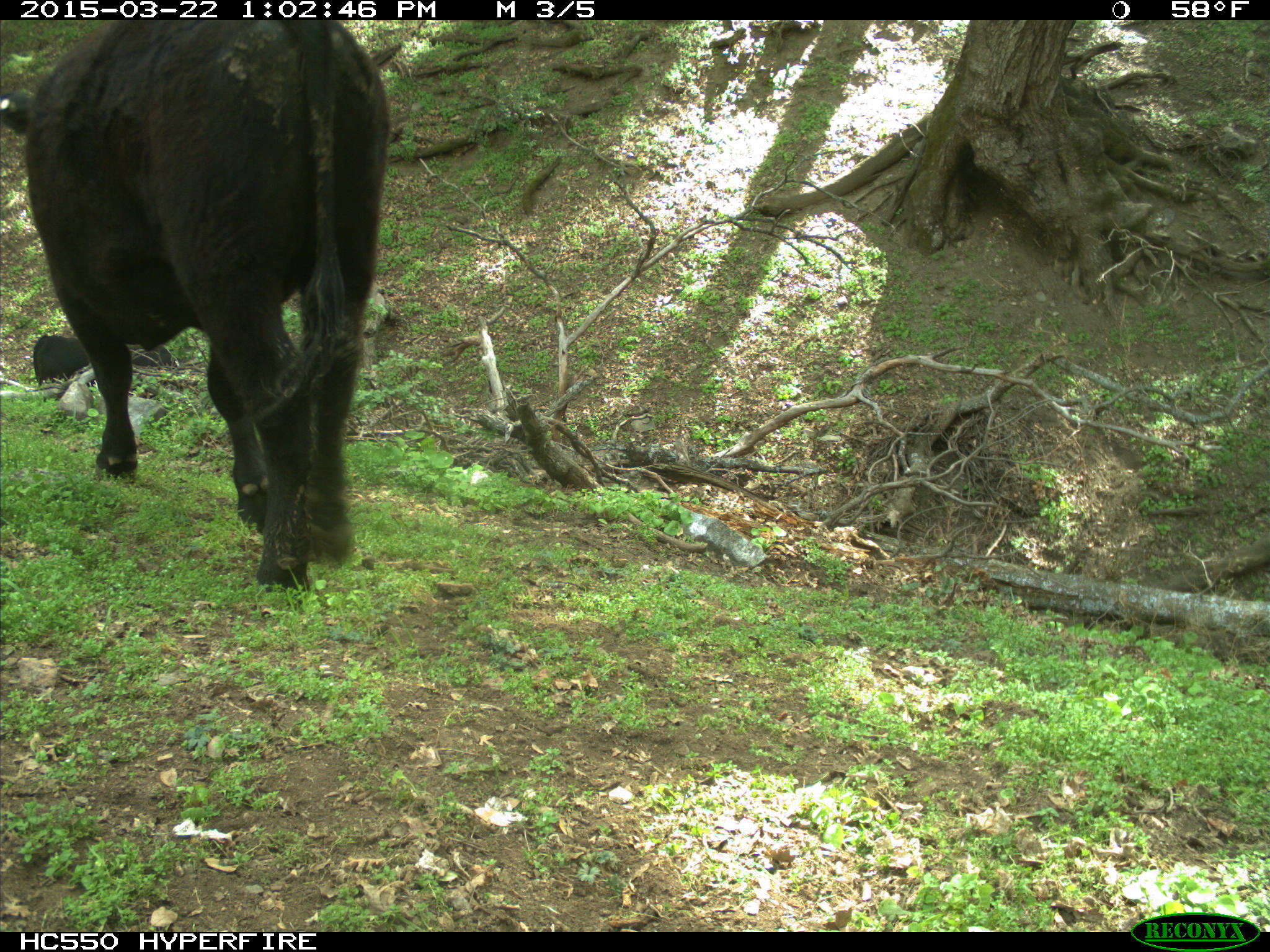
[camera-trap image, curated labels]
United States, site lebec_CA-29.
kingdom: Animalia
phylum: Chordata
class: Mammalia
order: Artiodactyla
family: Bovidae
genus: Bos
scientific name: Bos taurus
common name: domestic cow